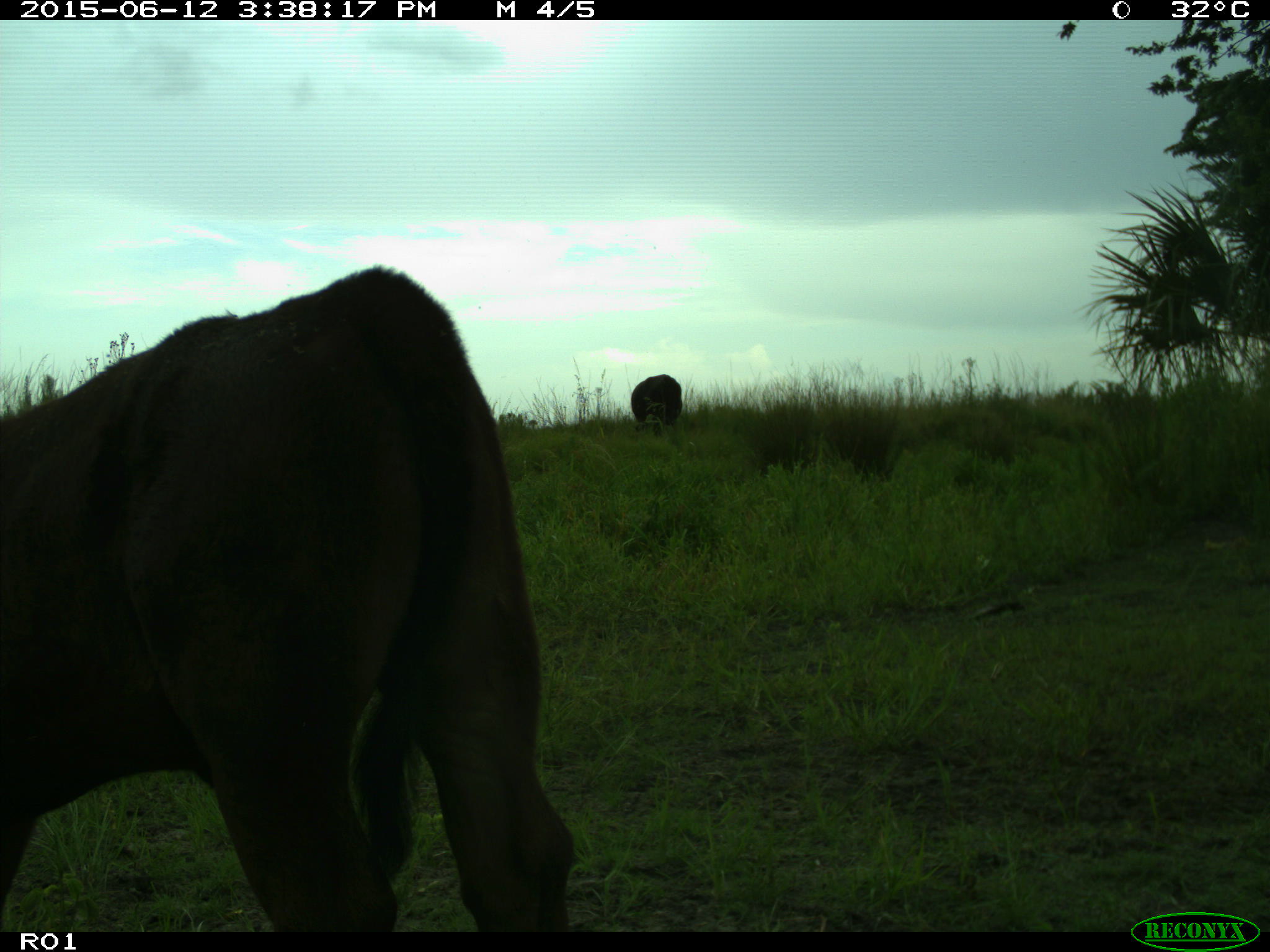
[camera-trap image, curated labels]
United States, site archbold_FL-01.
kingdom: Animalia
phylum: Chordata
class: Mammalia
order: Artiodactyla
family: Bovidae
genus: Bos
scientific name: Bos taurus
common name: domestic cow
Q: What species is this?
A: Bos taurus (domestic cow).